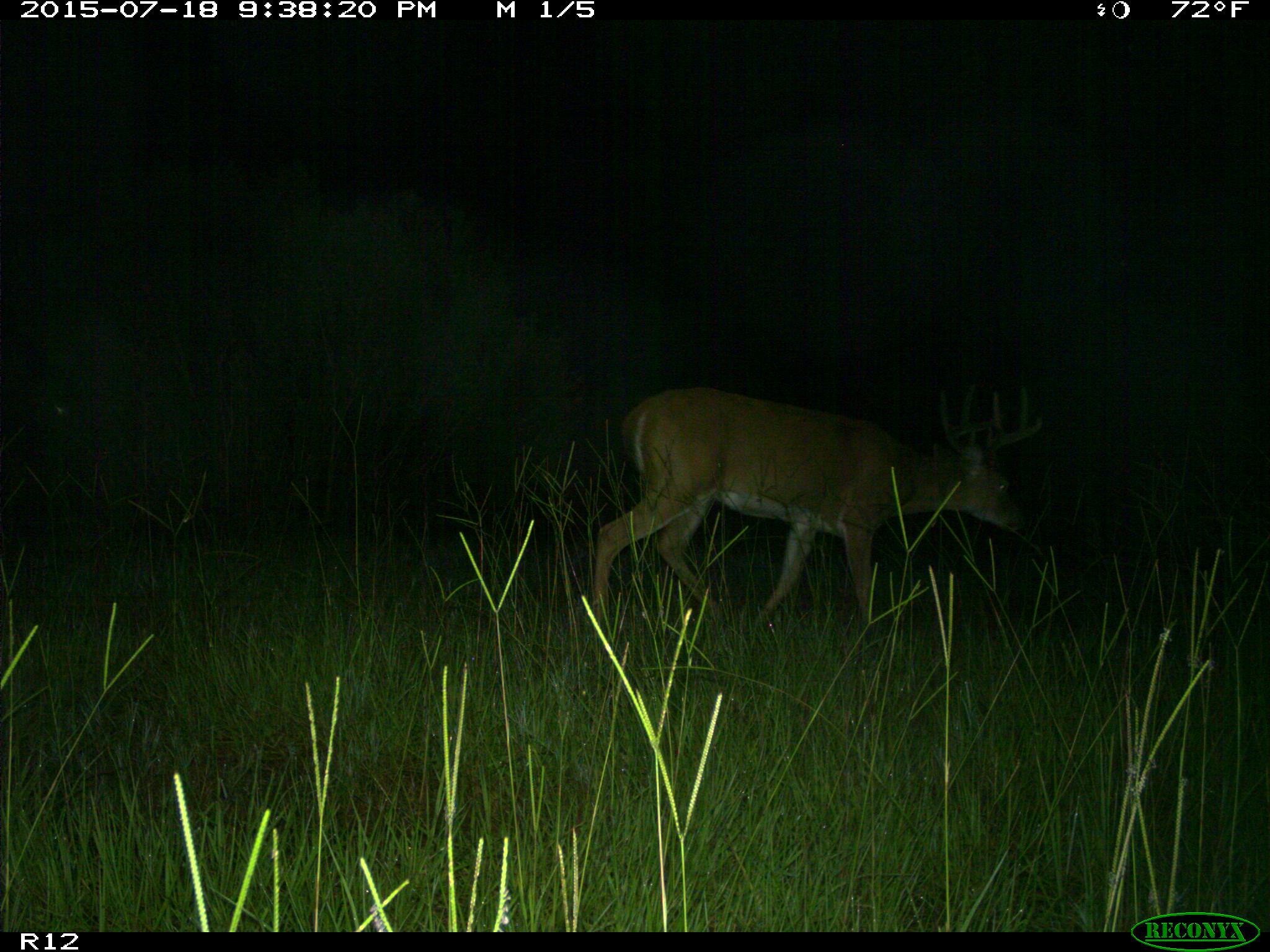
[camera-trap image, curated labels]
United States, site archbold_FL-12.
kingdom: Animalia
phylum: Chordata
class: Mammalia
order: Artiodactyla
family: Cervidae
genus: Odocoileus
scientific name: Odocoileus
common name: deer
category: unidentified deer